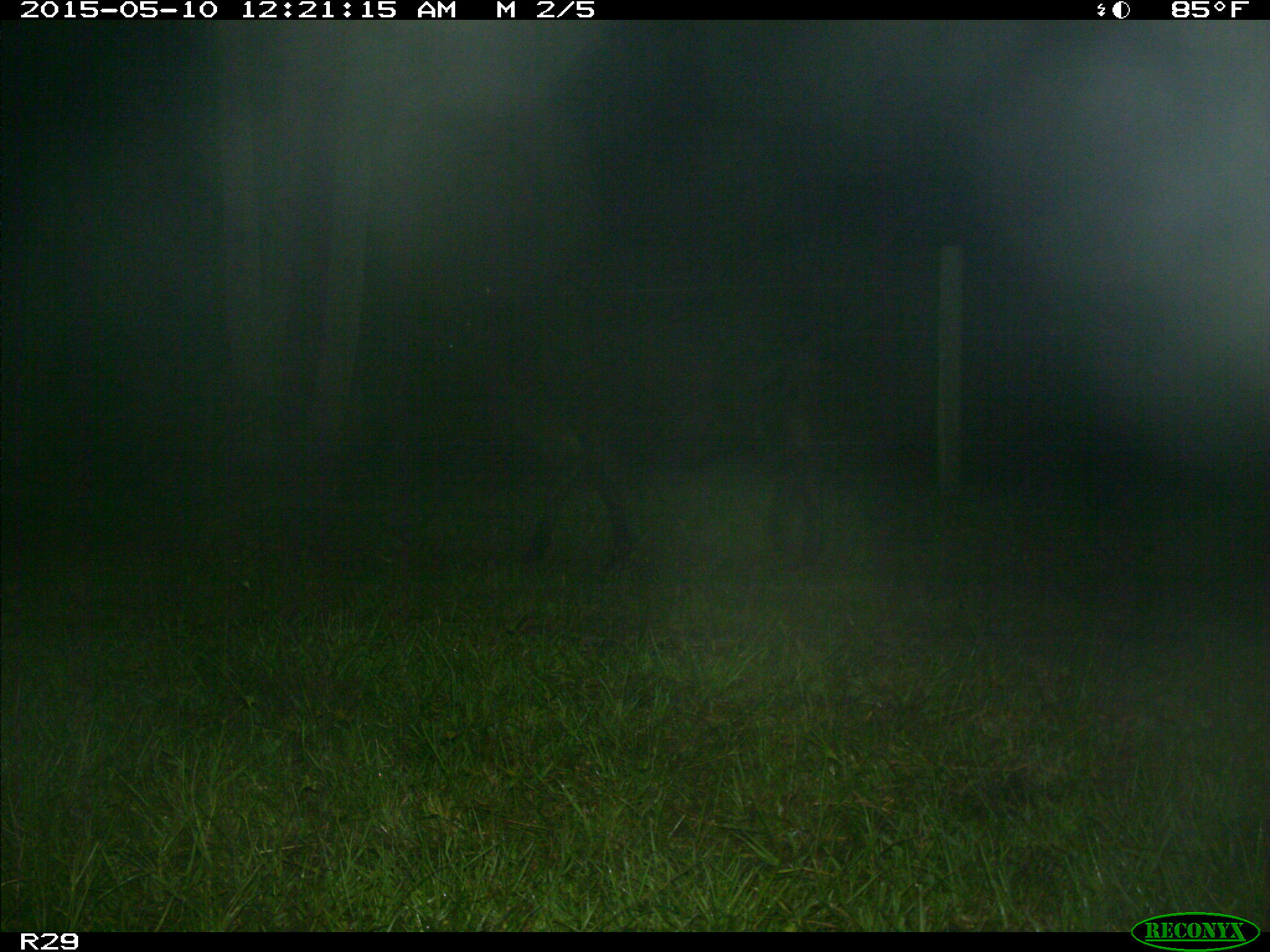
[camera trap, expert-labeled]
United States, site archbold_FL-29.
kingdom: Animalia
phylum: Chordata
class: Mammalia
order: Artiodactyla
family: Bovidae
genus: Bos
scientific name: Bos taurus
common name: domestic cow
Bos taurus (domestic cow).